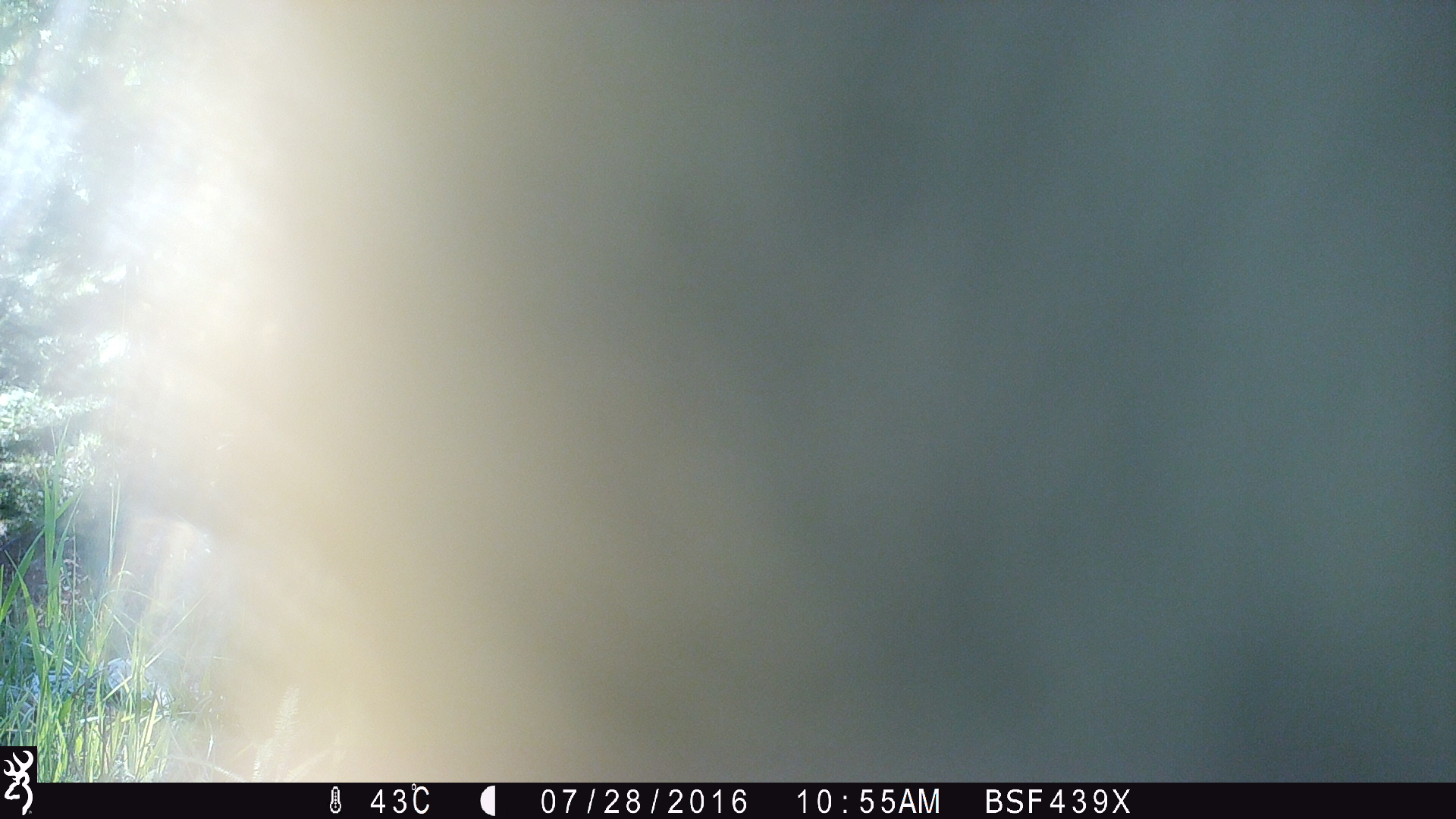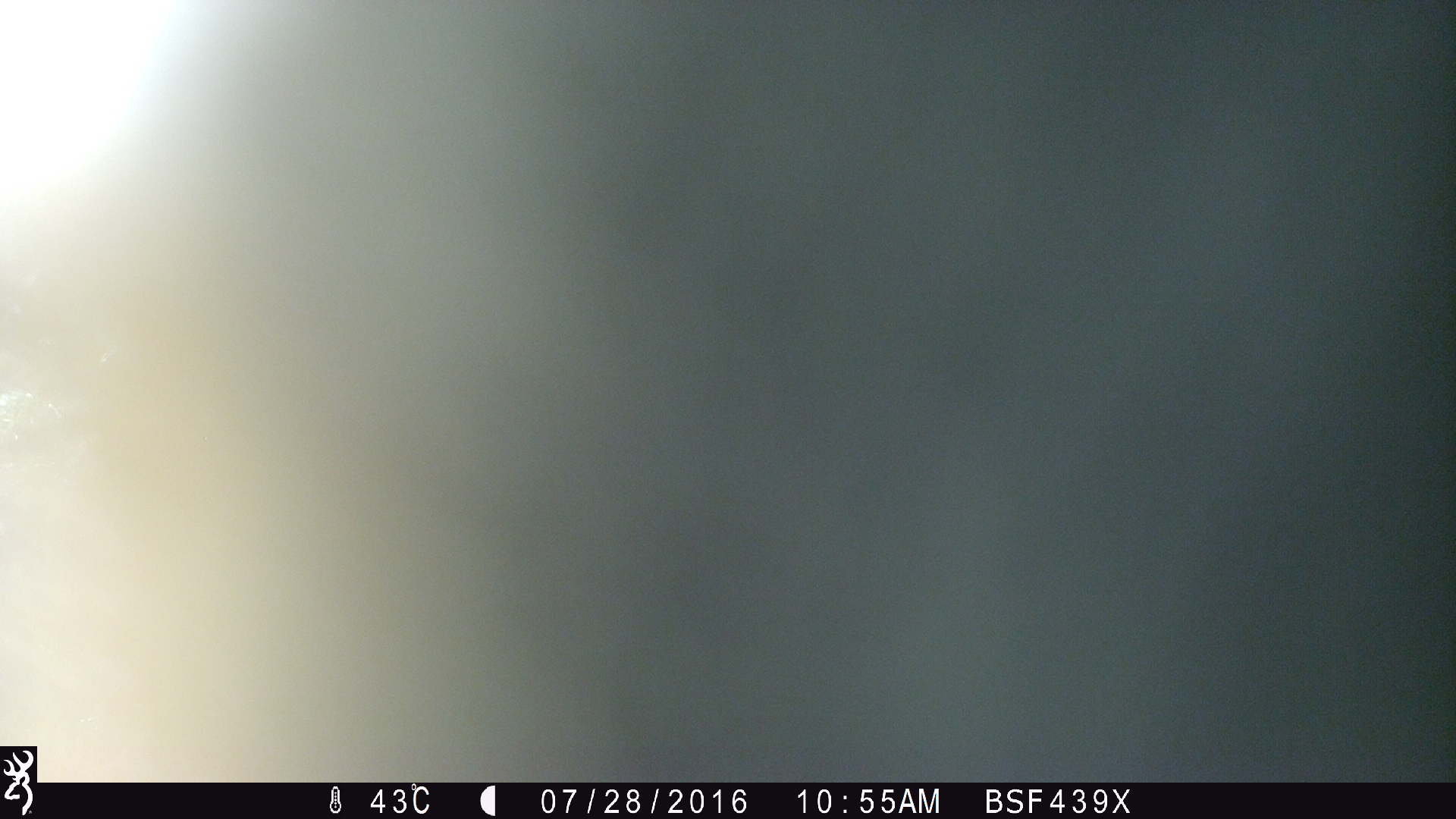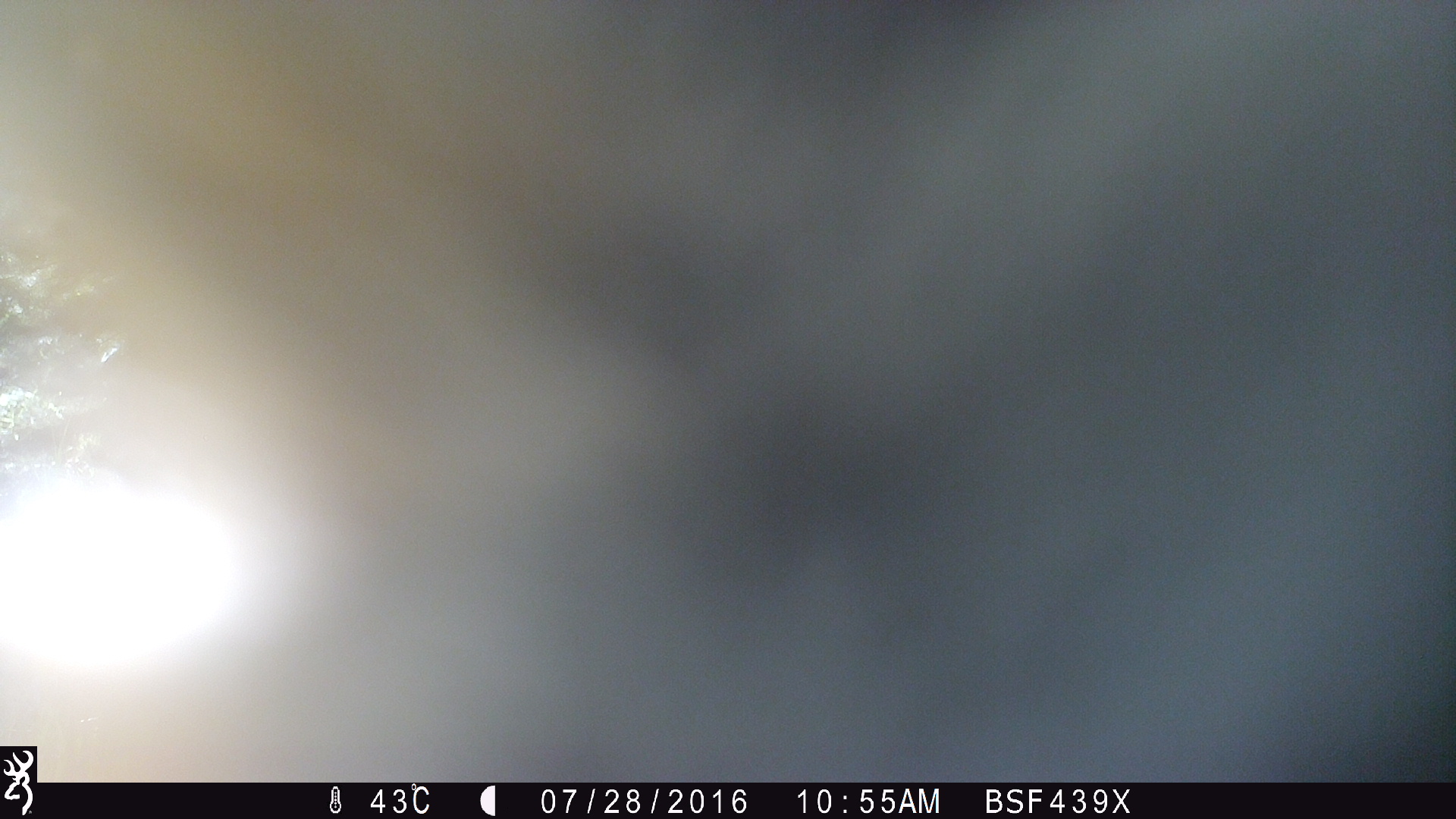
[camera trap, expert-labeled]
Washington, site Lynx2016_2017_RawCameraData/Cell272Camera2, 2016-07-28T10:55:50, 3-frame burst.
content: unidentified animal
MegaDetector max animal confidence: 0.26